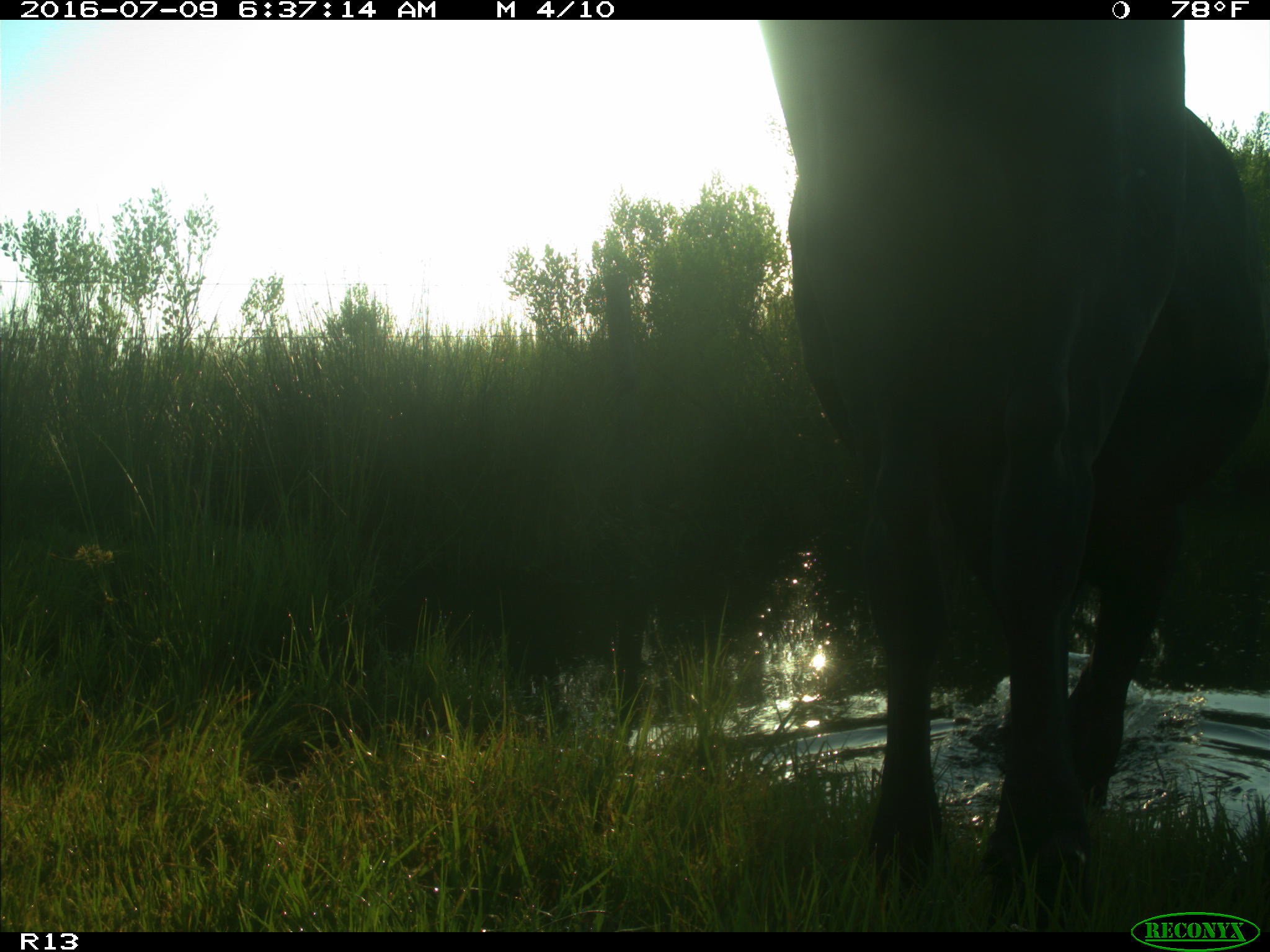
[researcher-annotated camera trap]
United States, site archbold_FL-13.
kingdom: Animalia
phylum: Chordata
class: Mammalia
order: Artiodactyla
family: Bovidae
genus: Bos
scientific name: Bos taurus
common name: domestic cow